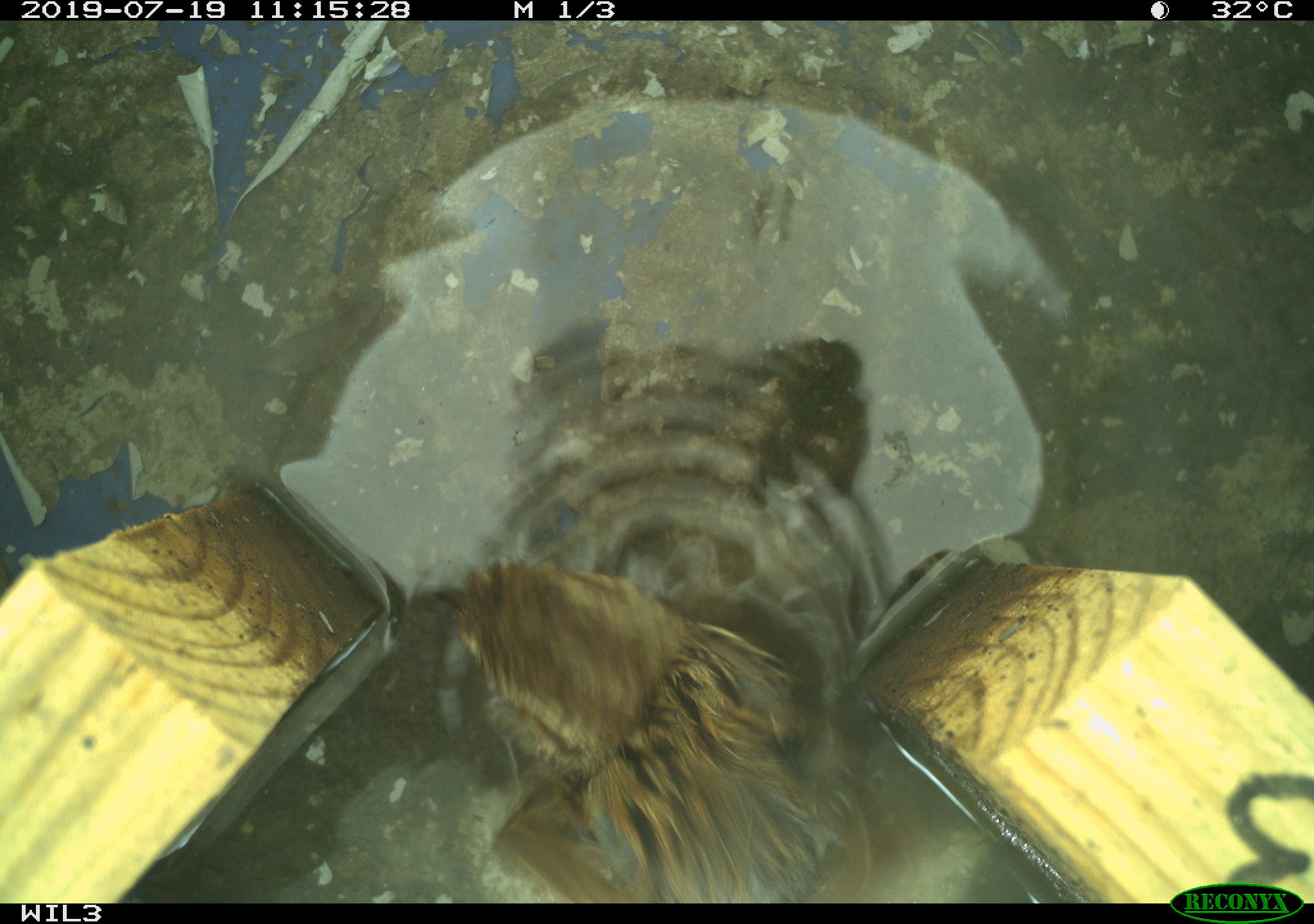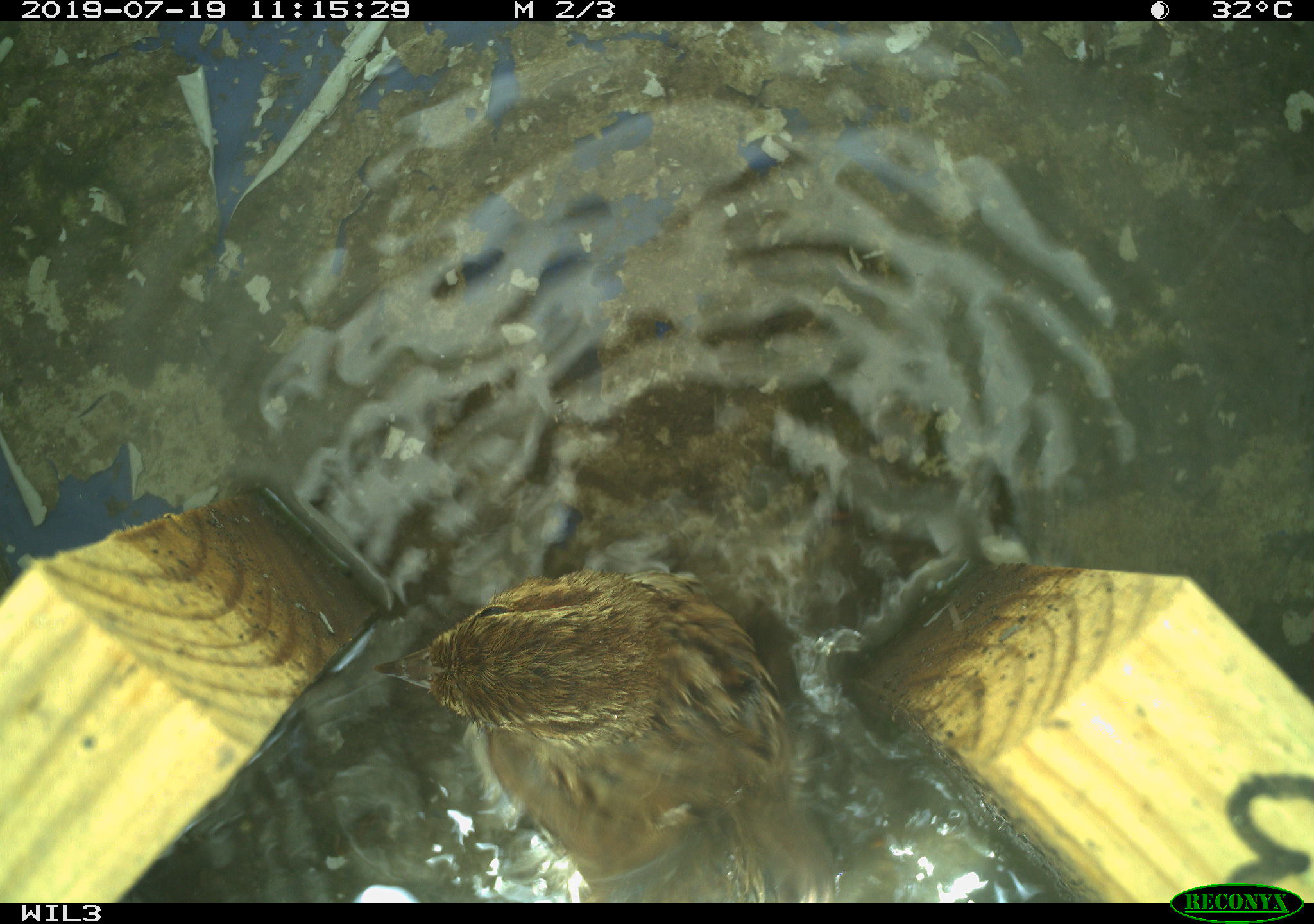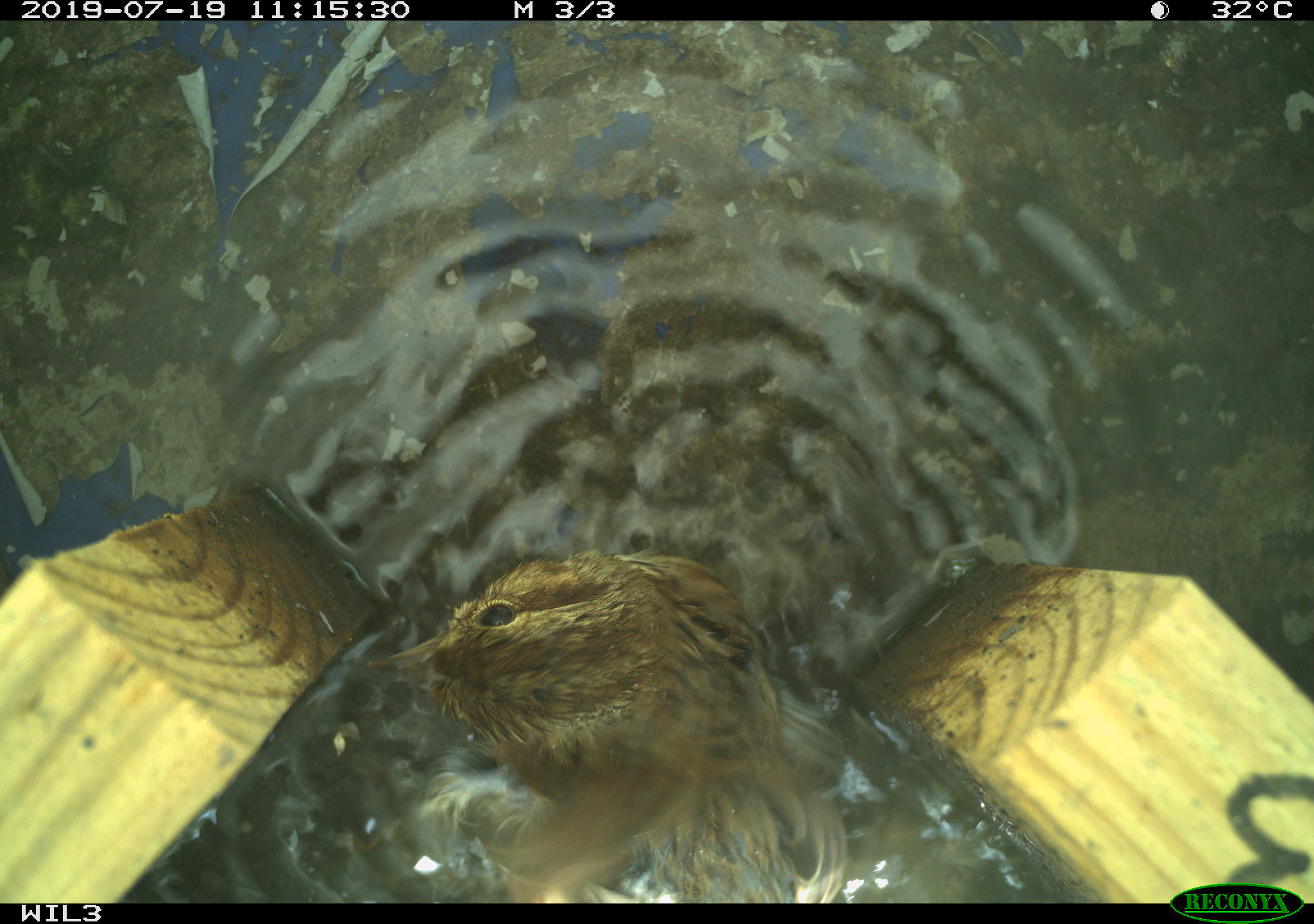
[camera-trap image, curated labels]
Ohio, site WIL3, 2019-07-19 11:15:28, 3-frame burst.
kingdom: Animalia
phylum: Chordata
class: Aves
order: Passeriformes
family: Passerellidae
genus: Melospiza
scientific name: Melospiza melodia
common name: song sparrow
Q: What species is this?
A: Song sparrow (Melospiza melodia).